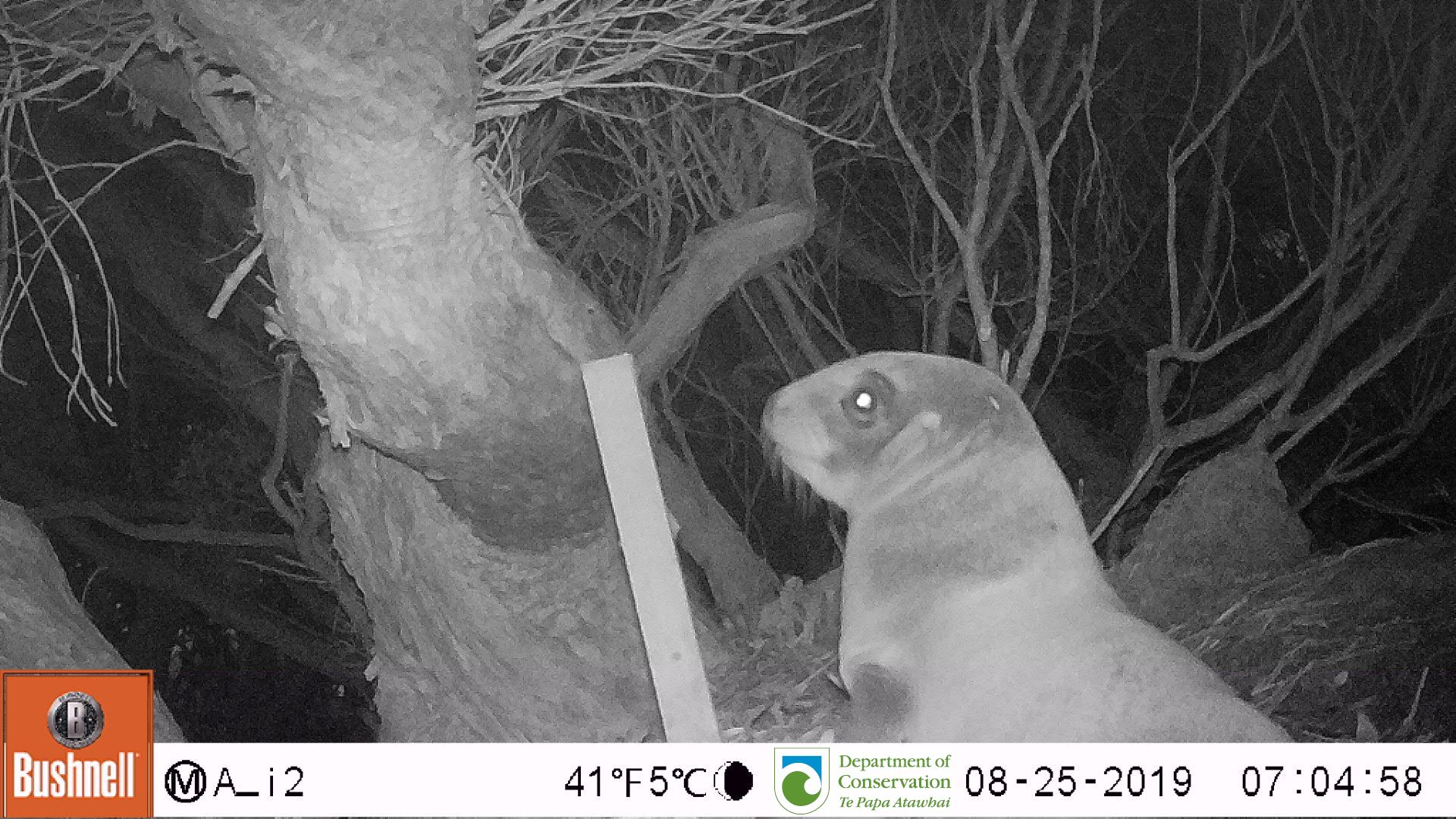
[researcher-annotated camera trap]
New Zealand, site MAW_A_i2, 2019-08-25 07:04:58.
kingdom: Animalia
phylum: Chordata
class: Mammalia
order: Carnivora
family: Otariidae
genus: Phocarctos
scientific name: Phocarctos hookeri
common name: new zealand sea lion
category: sealion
Sealion (new zealand sea lion) (Phocarctos hookeri).